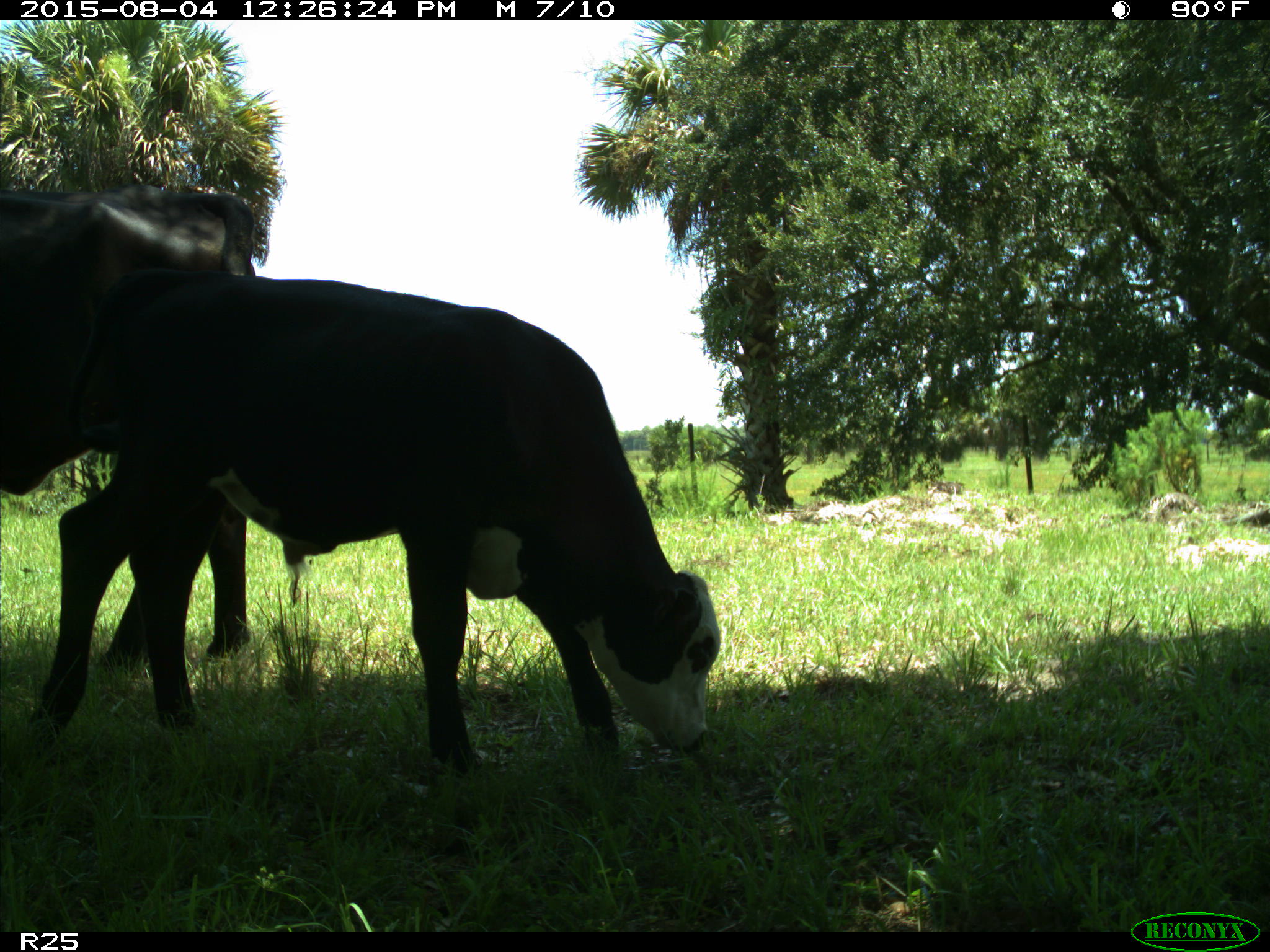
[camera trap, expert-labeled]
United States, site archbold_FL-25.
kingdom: Animalia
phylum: Chordata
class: Mammalia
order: Artiodactyla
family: Bovidae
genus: Bos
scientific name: Bos taurus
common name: domestic cow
Bos taurus (domestic cow).